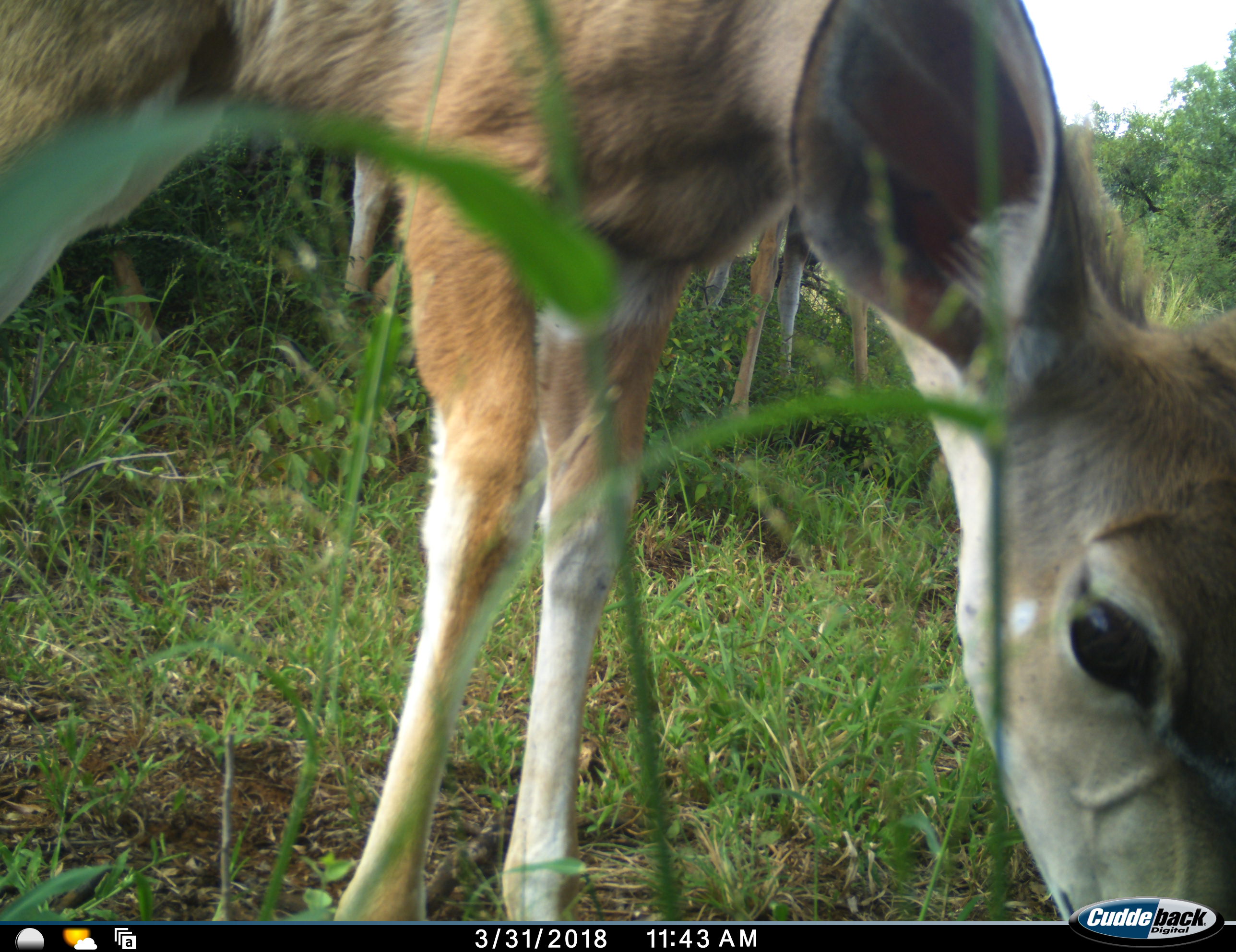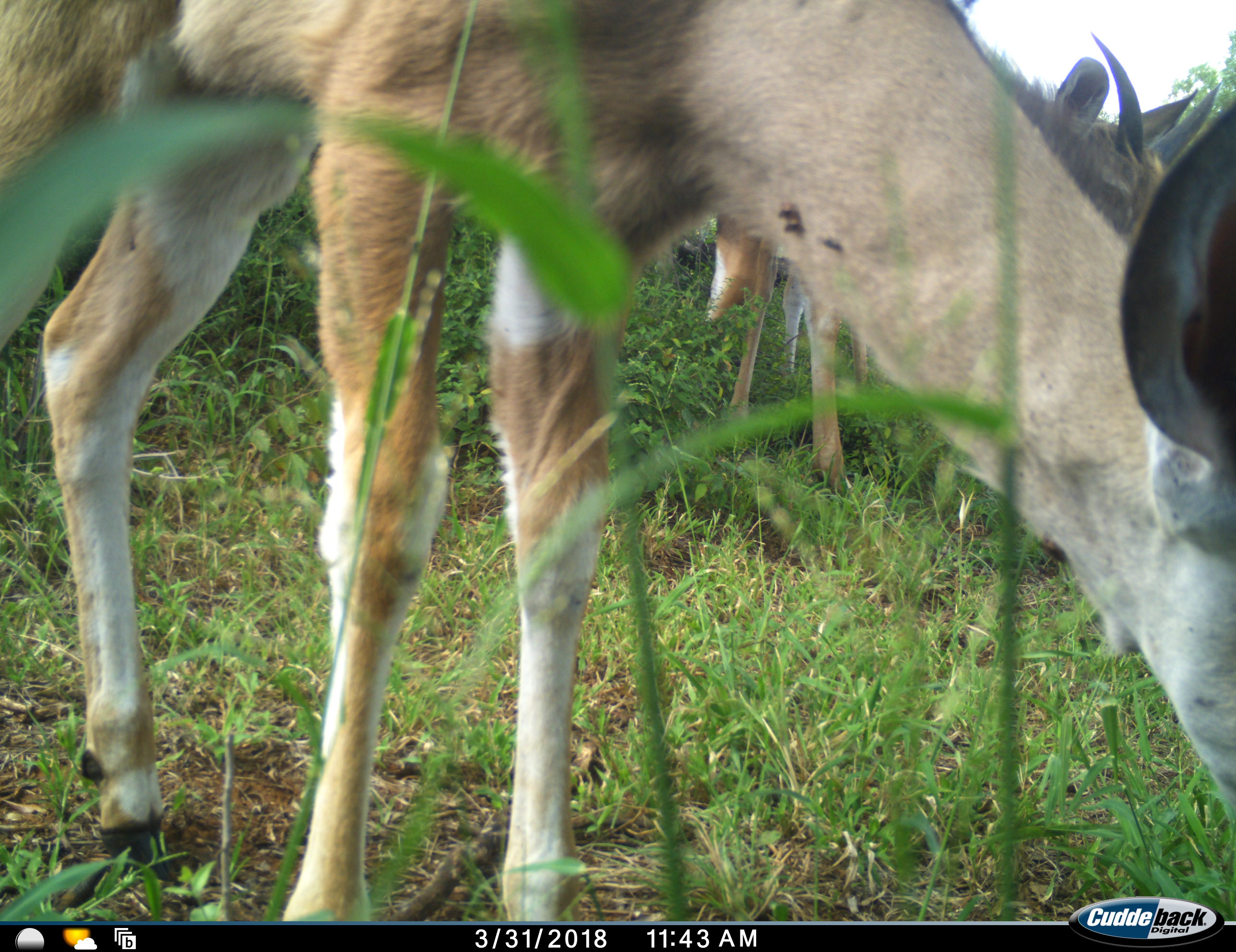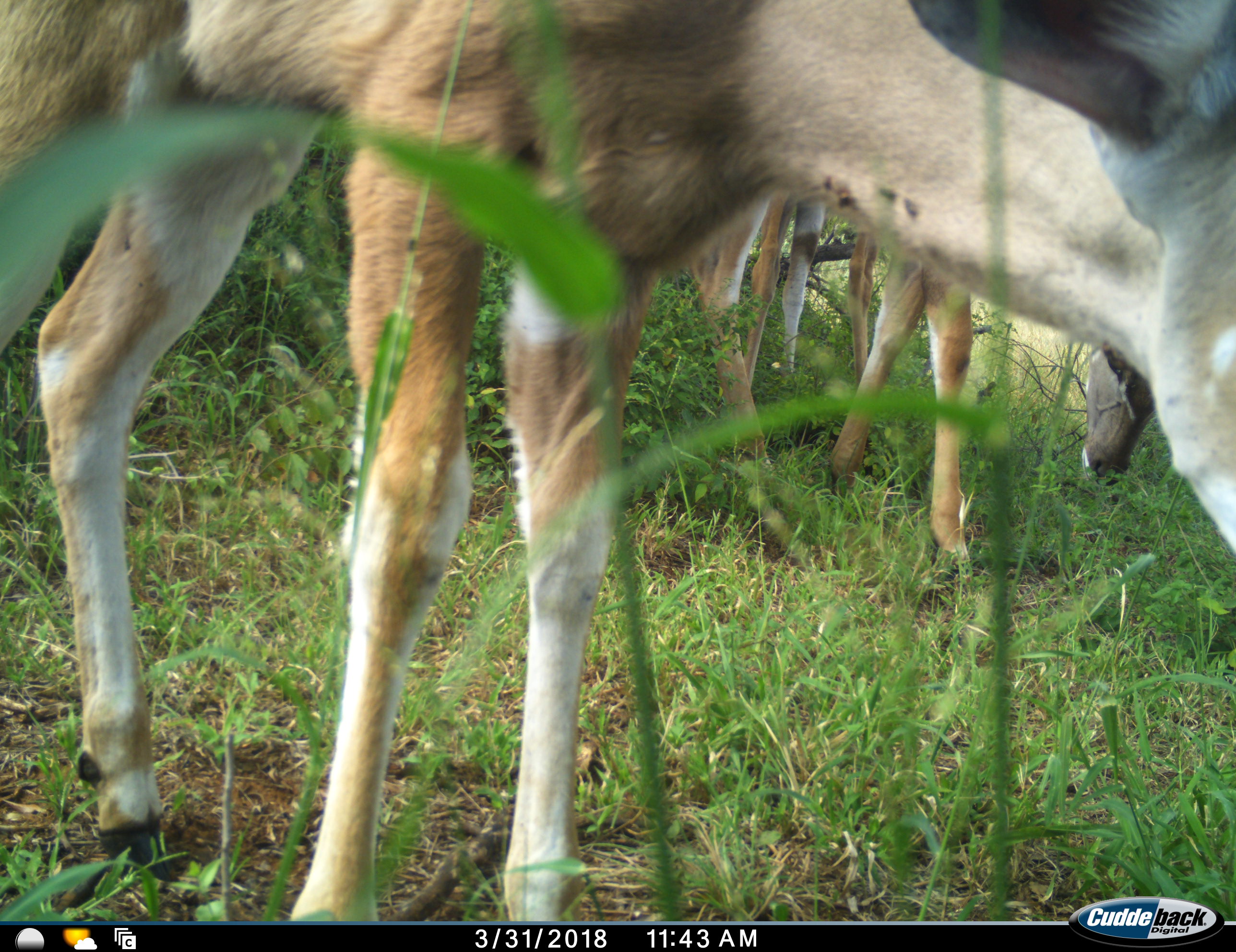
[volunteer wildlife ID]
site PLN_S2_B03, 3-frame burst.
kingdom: Animalia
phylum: Chordata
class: Mammalia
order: Artiodactyla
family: Bovidae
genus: Aepyceros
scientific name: Aepyceros melampus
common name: impala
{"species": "impala (Aepyceros melampus)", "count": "3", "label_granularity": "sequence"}